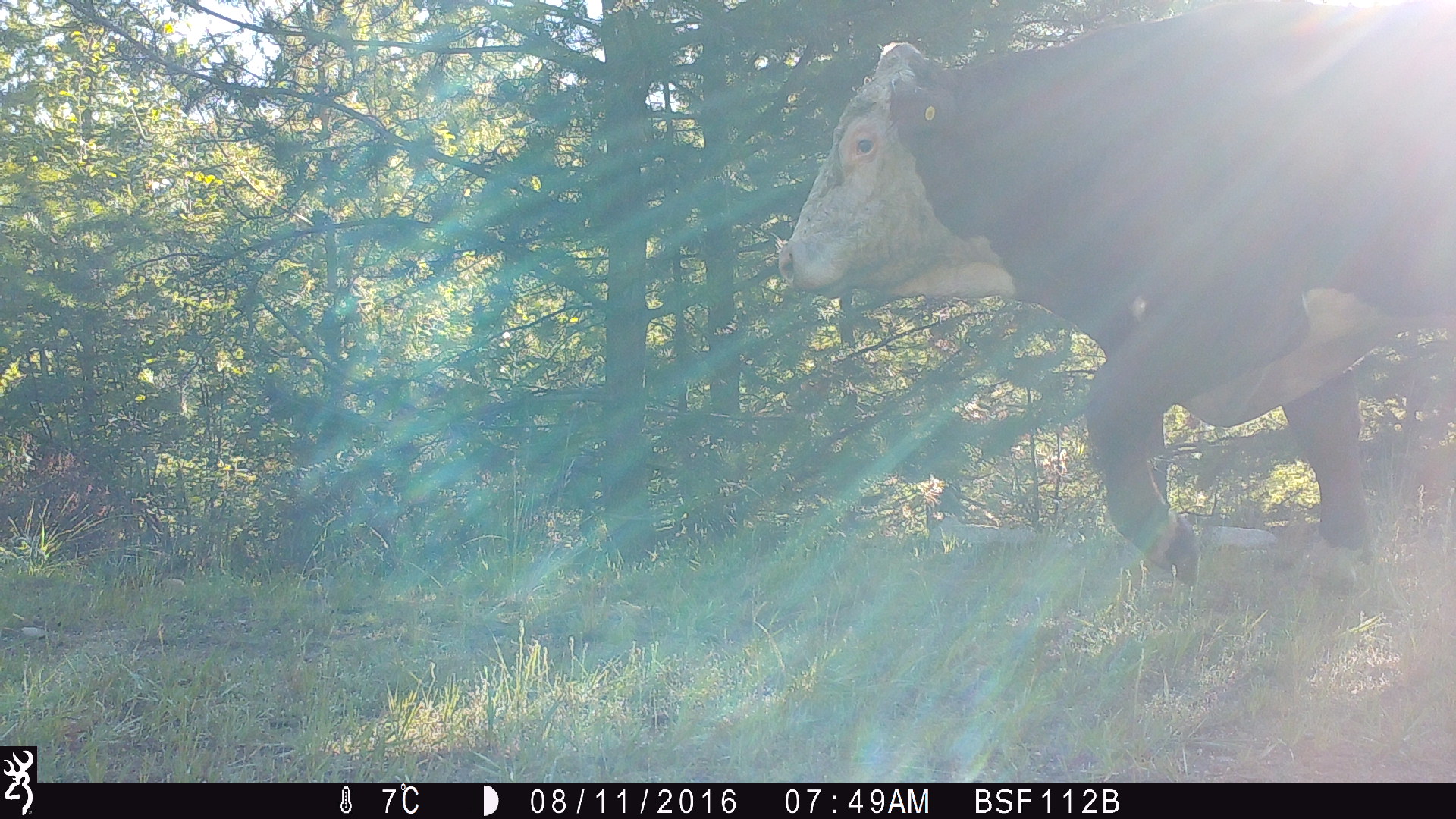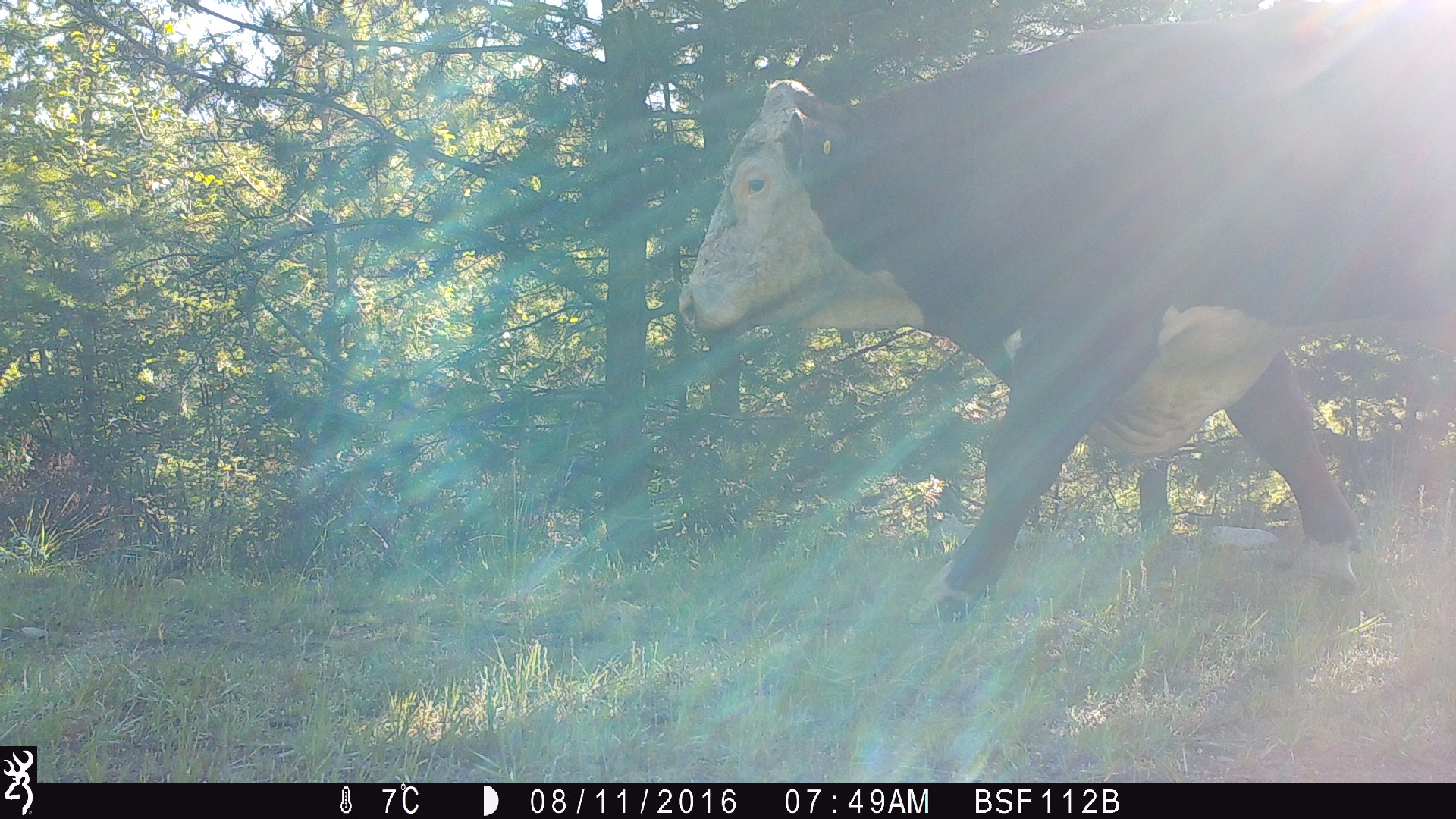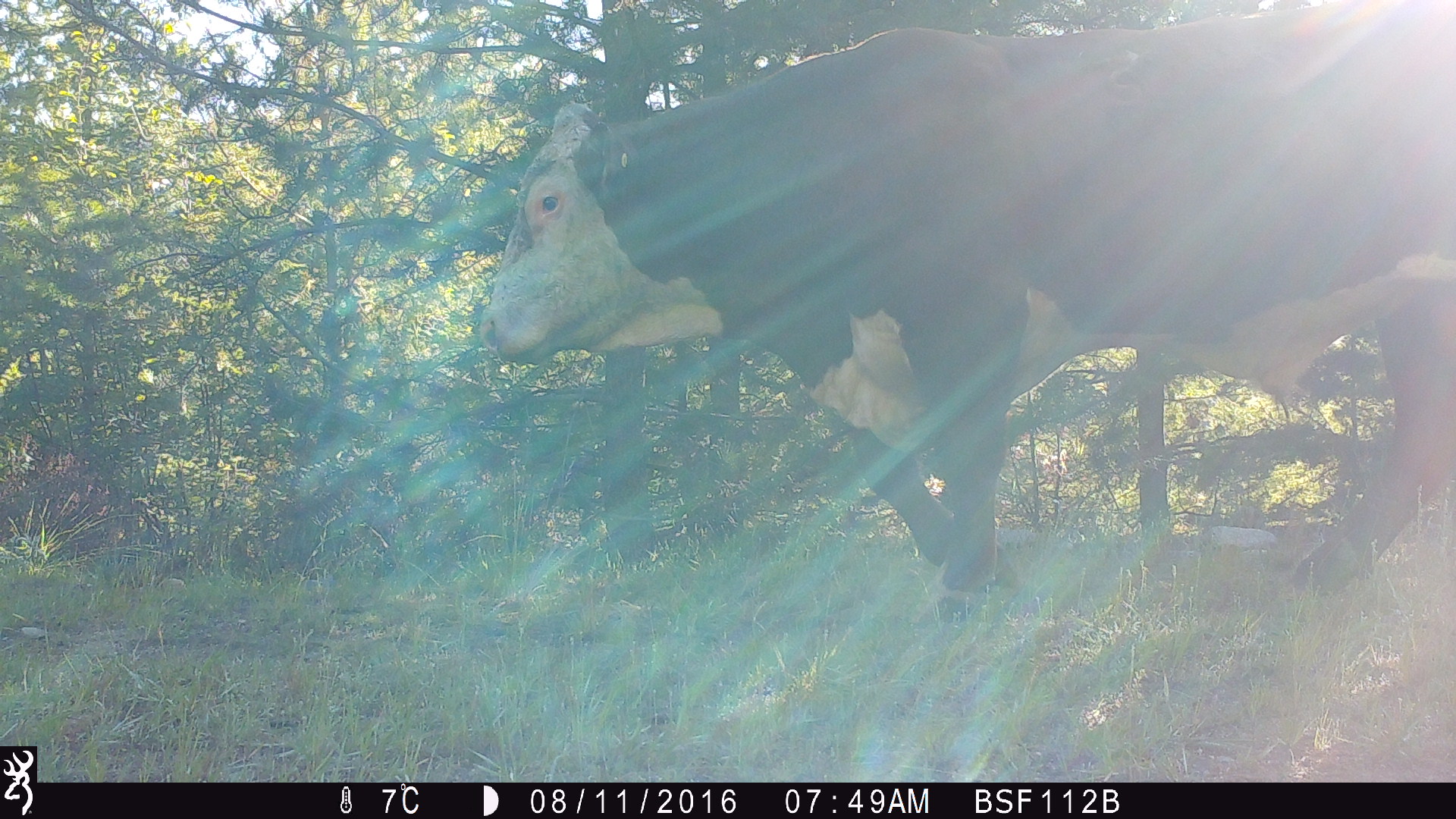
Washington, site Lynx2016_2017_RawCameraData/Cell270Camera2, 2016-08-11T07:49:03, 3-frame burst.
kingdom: Animalia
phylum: Chordata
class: Mammalia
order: Artiodactyla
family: Bovidae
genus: Bos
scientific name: Bos taurus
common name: domestic cattle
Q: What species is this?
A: Domestic cattle (Bos taurus).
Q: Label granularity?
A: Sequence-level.